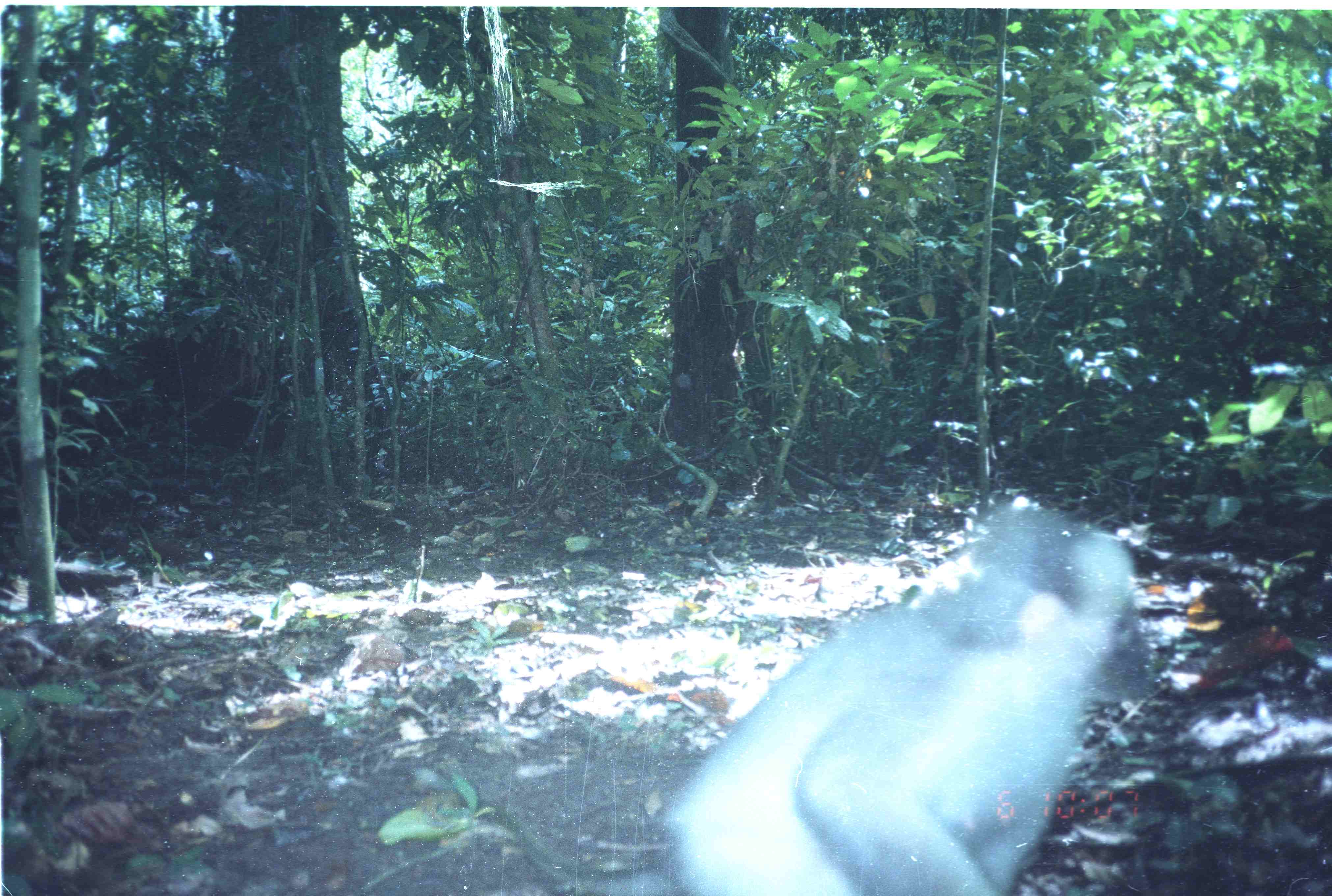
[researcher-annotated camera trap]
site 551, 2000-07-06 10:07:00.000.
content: unidentified animal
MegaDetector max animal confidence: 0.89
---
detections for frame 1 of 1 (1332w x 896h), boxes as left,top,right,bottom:
unknown: 665,505,1149,890